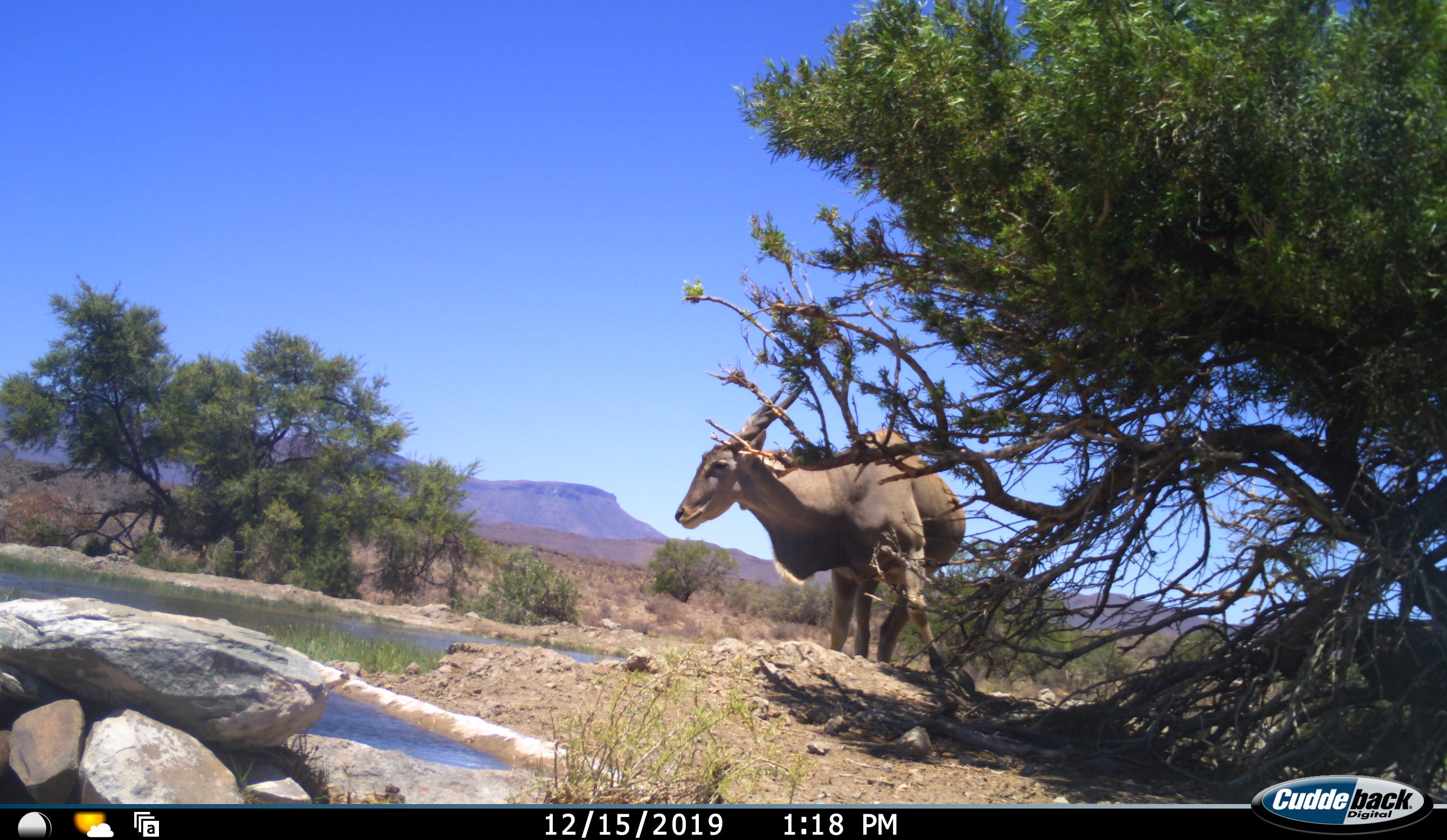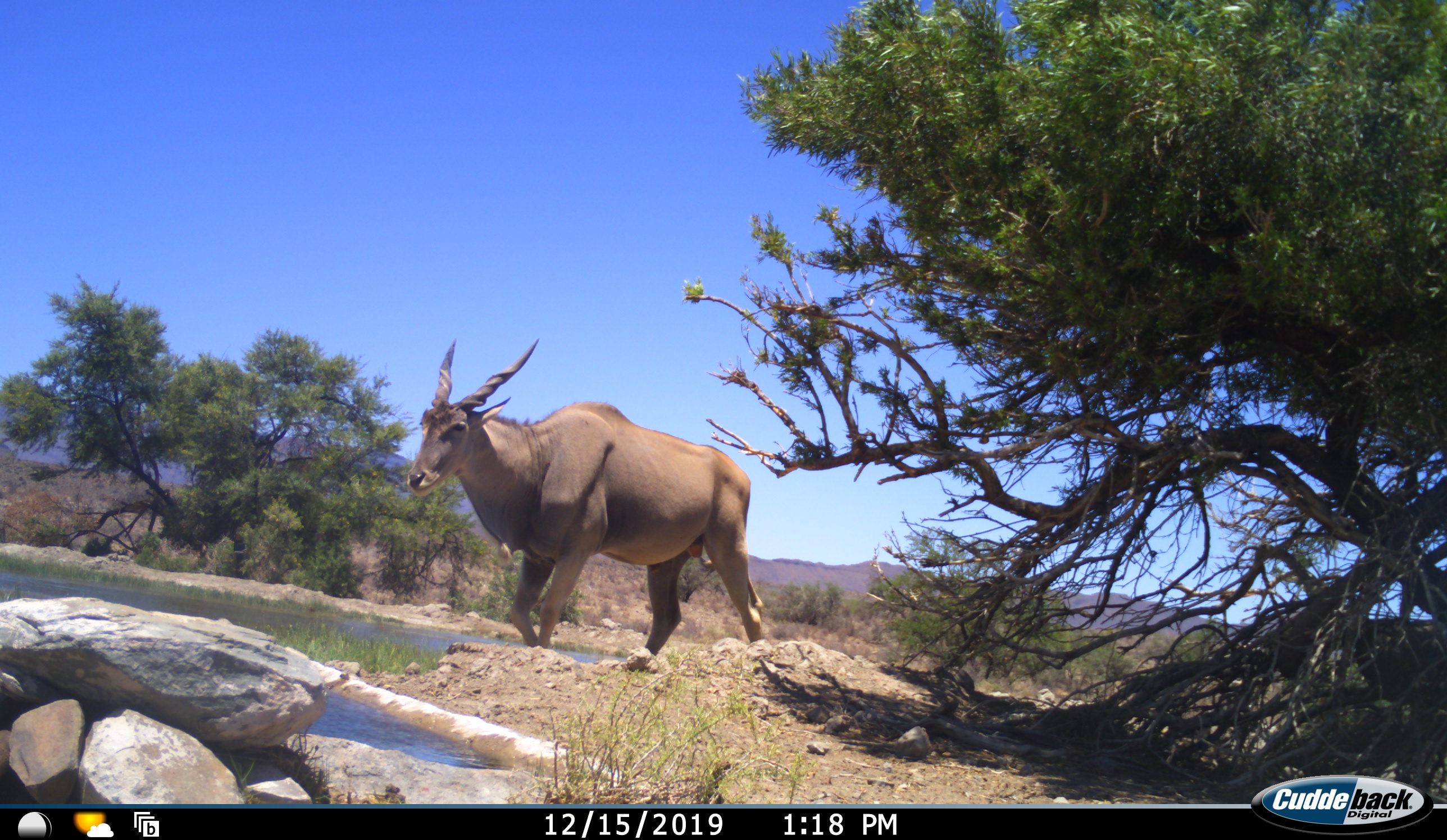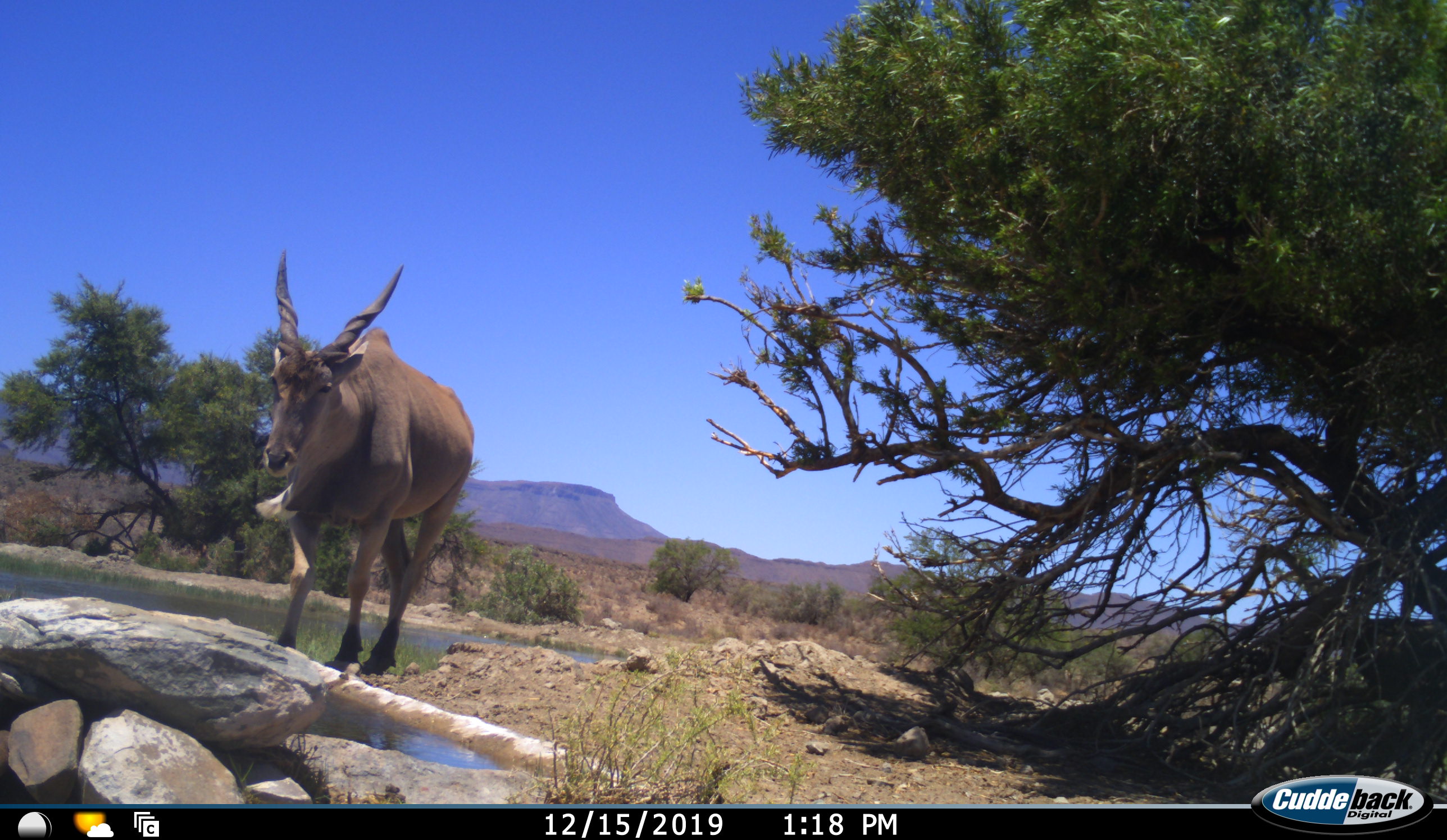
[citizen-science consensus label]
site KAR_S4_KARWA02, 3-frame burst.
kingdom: Animalia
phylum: Chordata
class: Mammalia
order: Artiodactyla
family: Bovidae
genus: Tragelaphus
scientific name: Tragelaphus oryx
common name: eland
Eland (Tragelaphus oryx), count 1. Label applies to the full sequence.